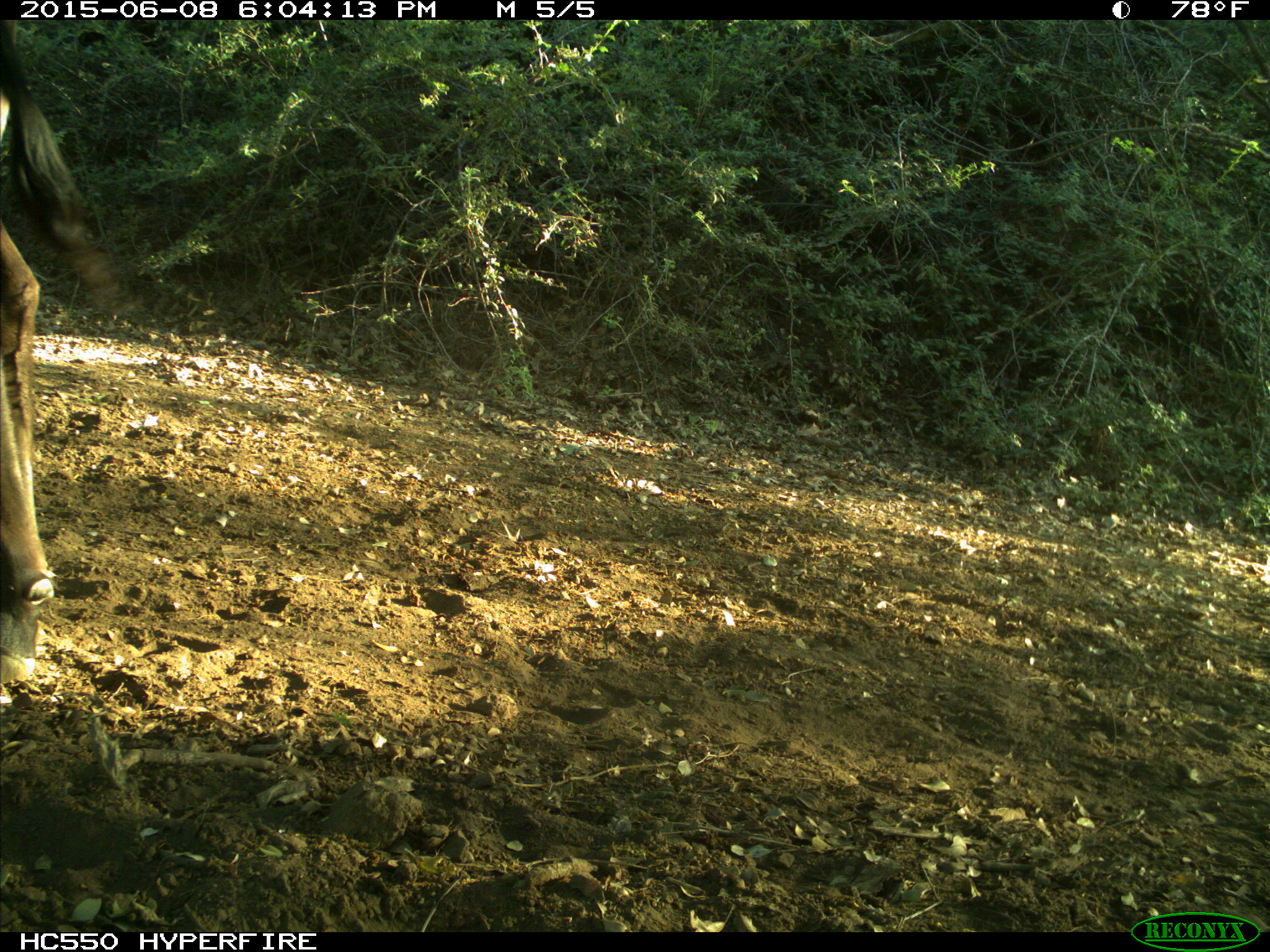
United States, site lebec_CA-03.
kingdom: Animalia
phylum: Chordata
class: Mammalia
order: Artiodactyla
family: Bovidae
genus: Bos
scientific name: Bos taurus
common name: domestic cow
Bos taurus (domestic cow).